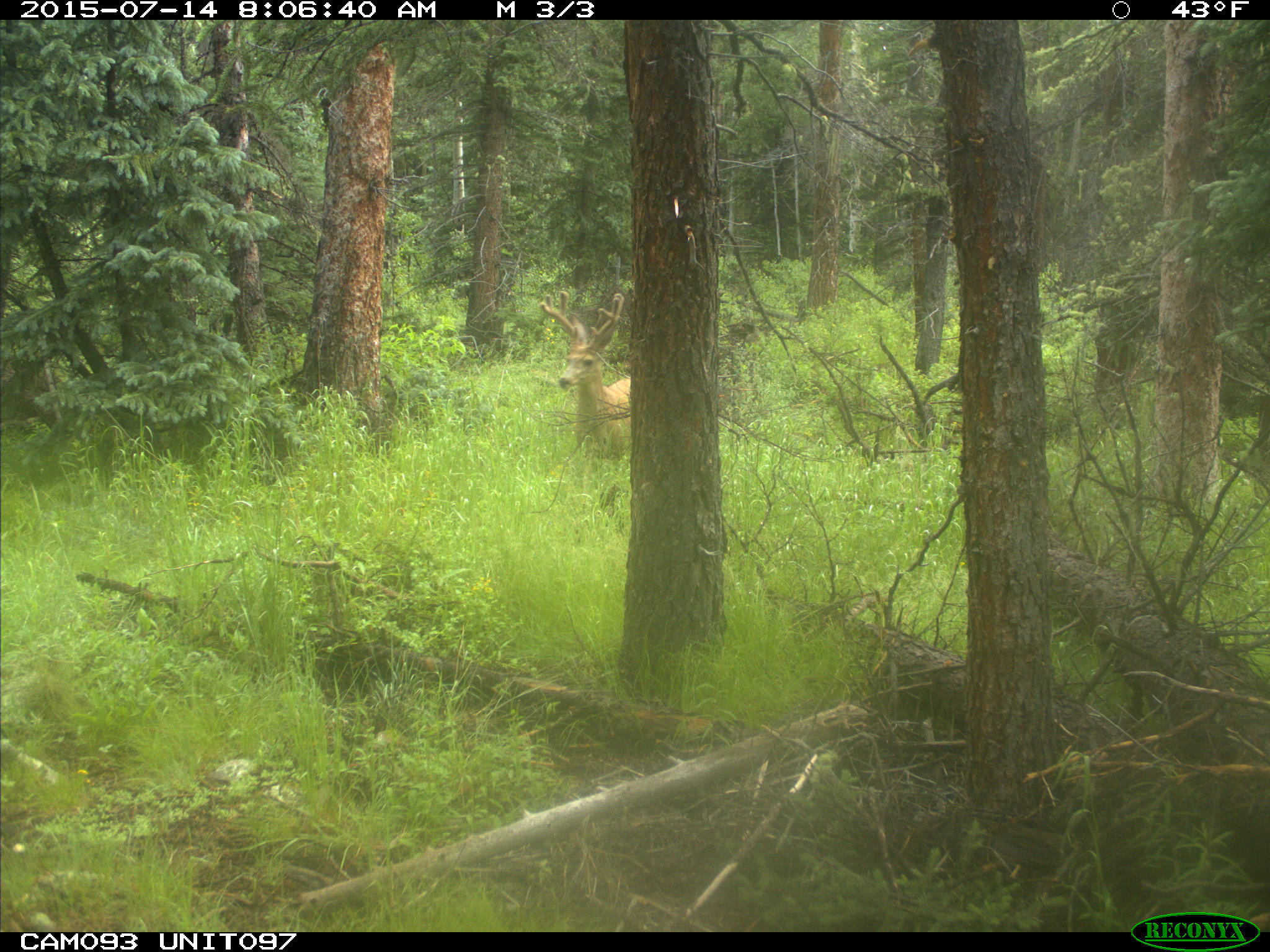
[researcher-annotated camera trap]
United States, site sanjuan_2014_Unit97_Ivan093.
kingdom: Animalia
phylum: Chordata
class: Mammalia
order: Artiodactyla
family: Cervidae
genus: Odocoileus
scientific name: Odocoileus hemionus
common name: mule deer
Odocoileus hemionus (mule deer).